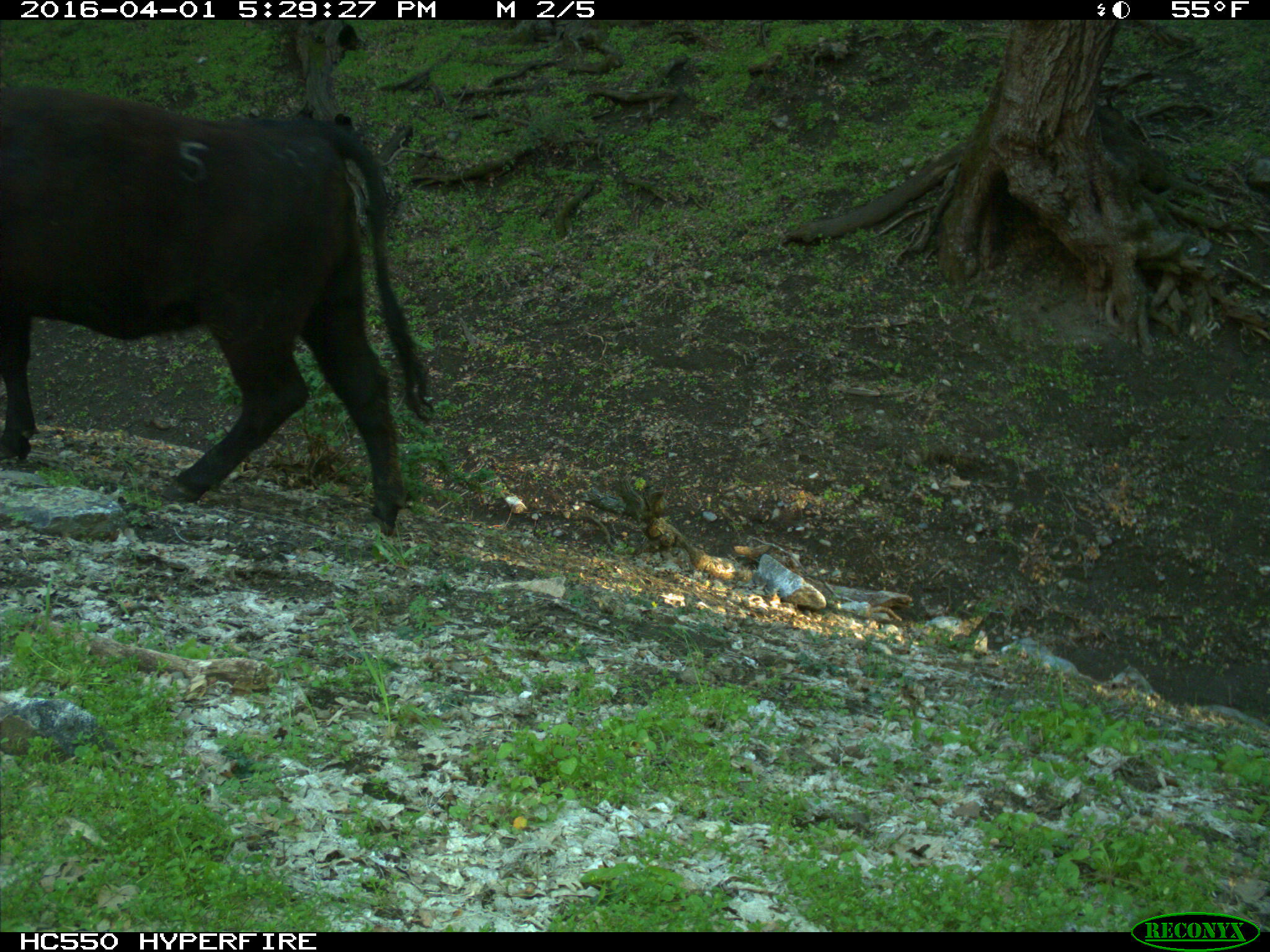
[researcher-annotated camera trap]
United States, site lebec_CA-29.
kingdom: Animalia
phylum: Chordata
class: Mammalia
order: Artiodactyla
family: Bovidae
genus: Bos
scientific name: Bos taurus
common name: domestic cow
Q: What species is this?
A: Bos taurus (domestic cow).